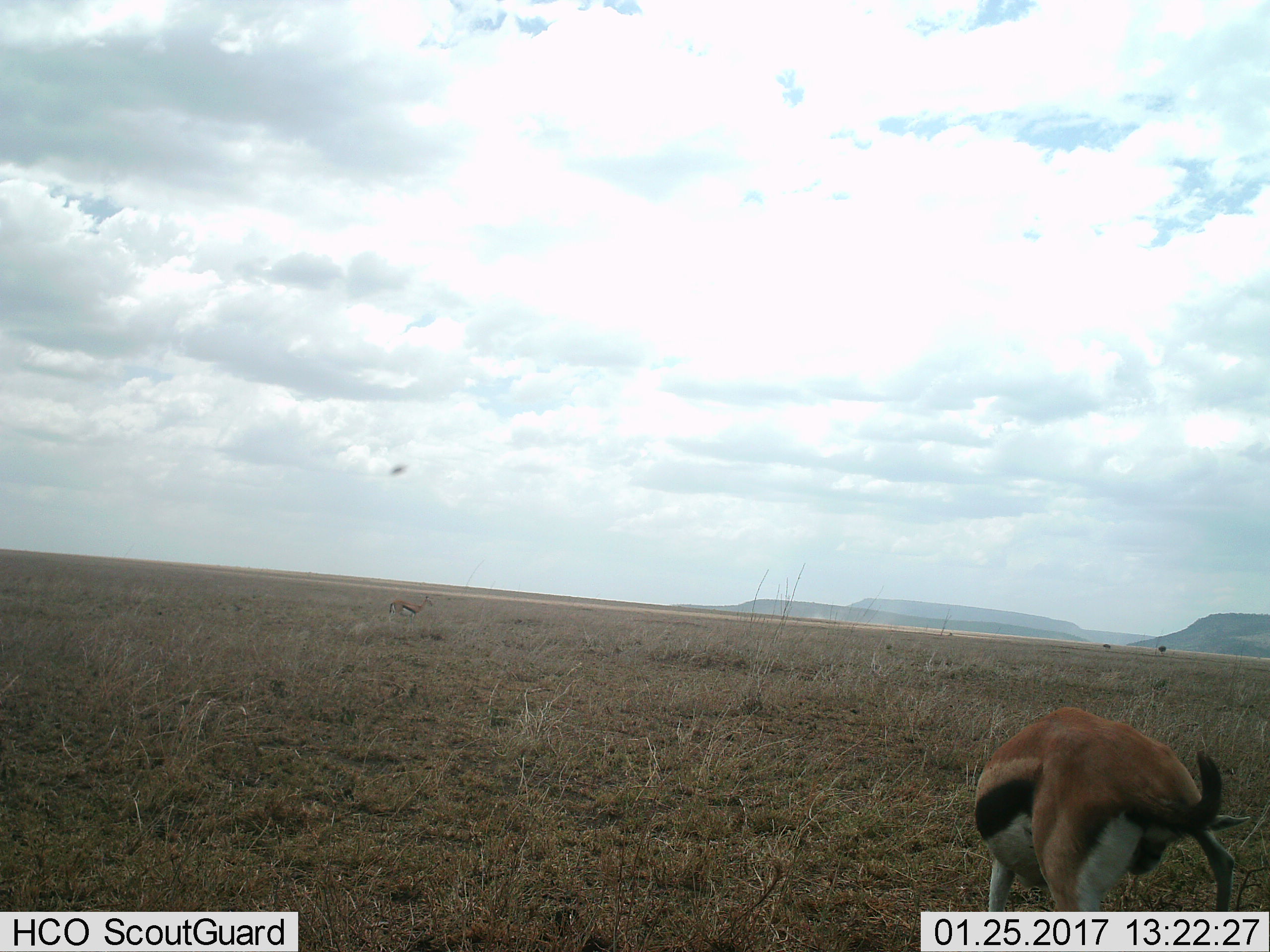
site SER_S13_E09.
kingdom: Animalia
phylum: Chordata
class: Mammalia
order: Artiodactyla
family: Bovidae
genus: Eudorcas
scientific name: Eudorcas thomsonii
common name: thomson's gazelle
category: gazellethomsons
Gazellethomsons (thomson's gazelle) (Eudorcas thomsonii), count 2. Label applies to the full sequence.